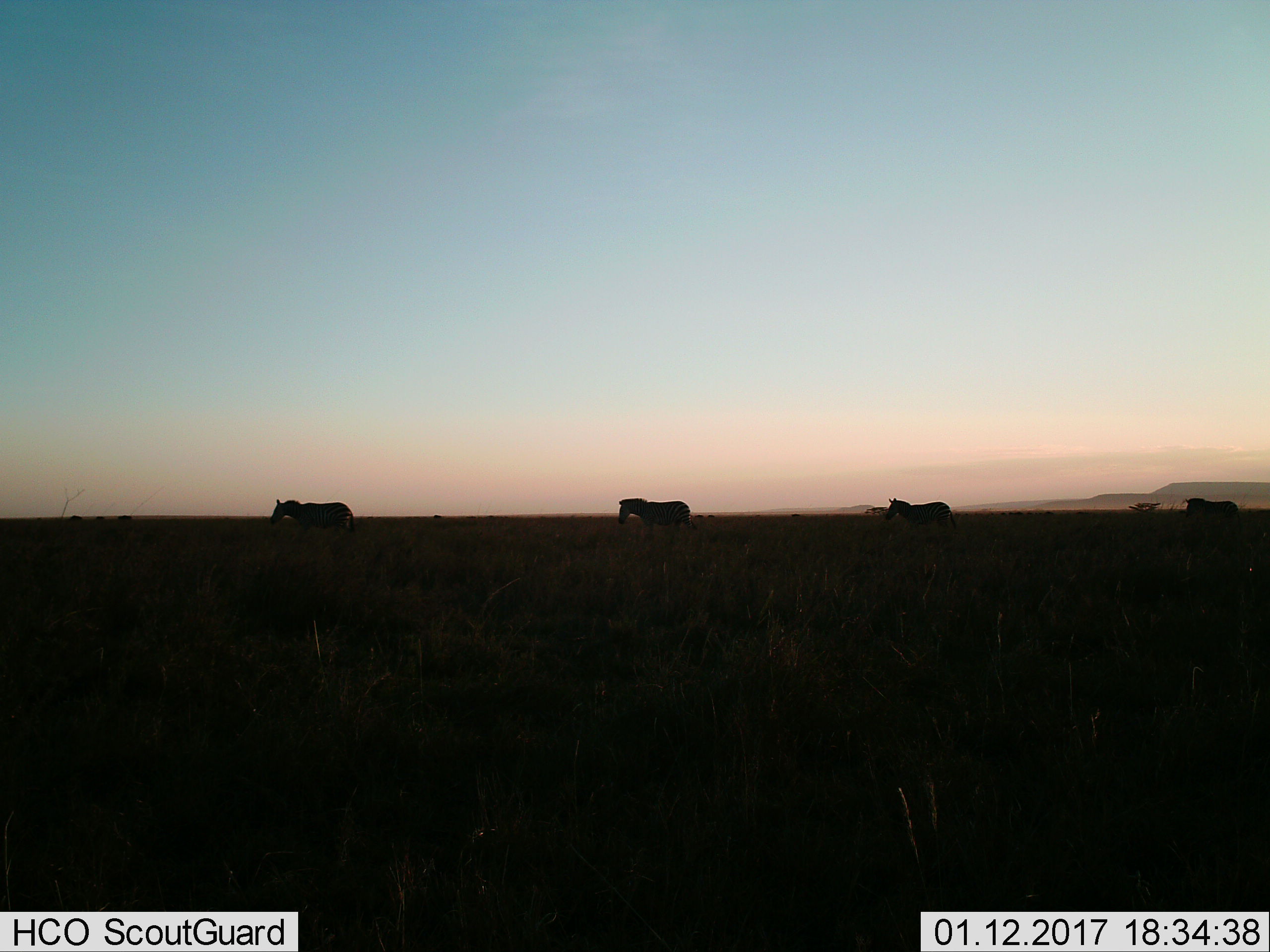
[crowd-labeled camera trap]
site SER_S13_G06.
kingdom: Animalia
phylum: Chordata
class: Mammalia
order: Perissodactyla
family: Equidae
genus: Equus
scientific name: Equus quagga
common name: plains zebra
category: zebraplains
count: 4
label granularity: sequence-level